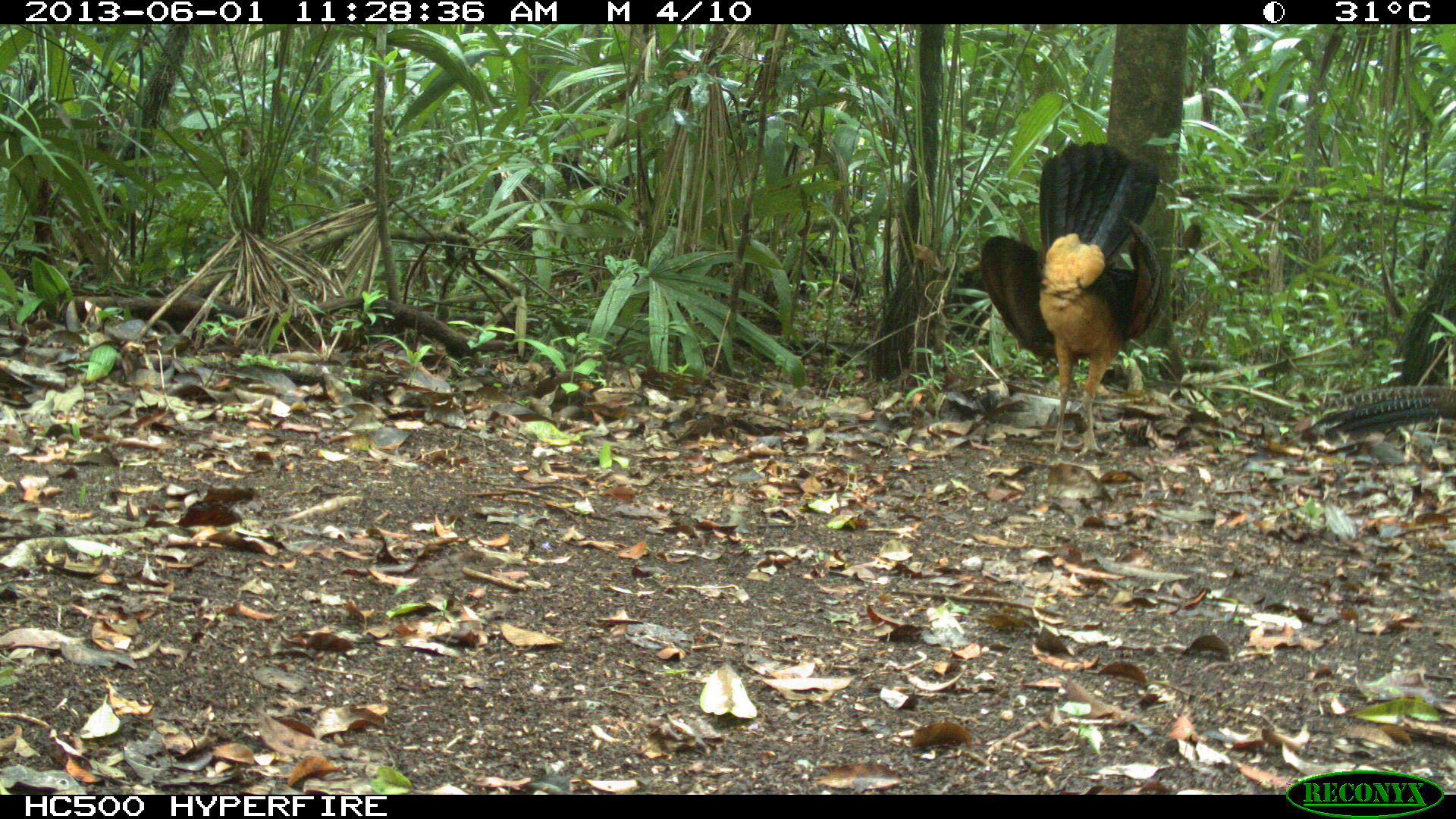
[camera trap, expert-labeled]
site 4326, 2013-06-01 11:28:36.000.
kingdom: Animalia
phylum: Chordata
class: Aves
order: Galliformes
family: Cracidae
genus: Crax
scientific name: Crax rubra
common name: great curassow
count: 2